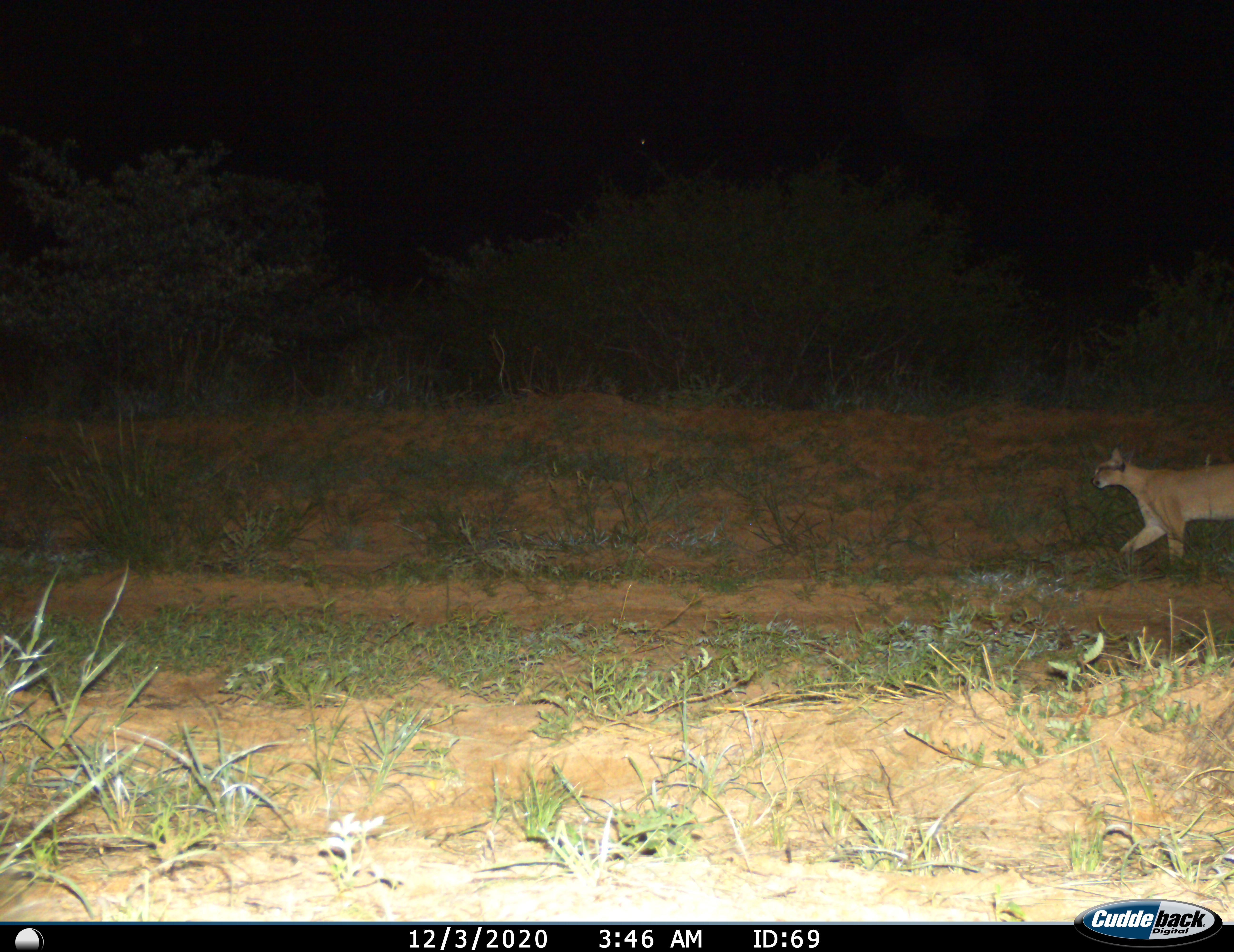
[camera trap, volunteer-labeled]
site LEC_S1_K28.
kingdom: Animalia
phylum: Chordata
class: Mammalia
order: Carnivora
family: Felidae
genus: Caracal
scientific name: Caracal caracal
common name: caracal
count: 1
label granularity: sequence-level